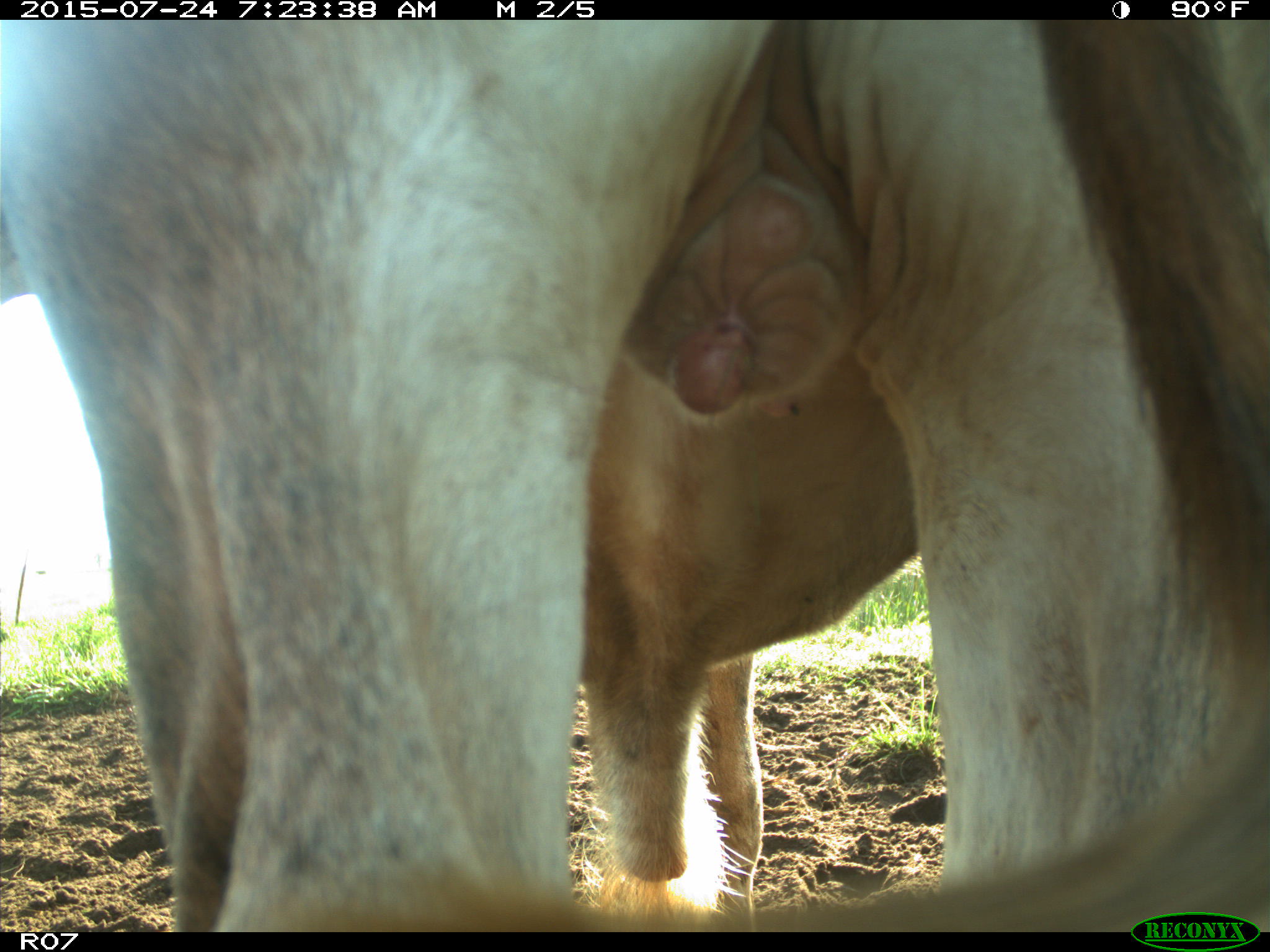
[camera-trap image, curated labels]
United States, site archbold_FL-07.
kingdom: Animalia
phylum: Chordata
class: Mammalia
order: Artiodactyla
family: Bovidae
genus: Bos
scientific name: Bos taurus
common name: domestic cow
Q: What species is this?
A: Bos taurus (domestic cow).